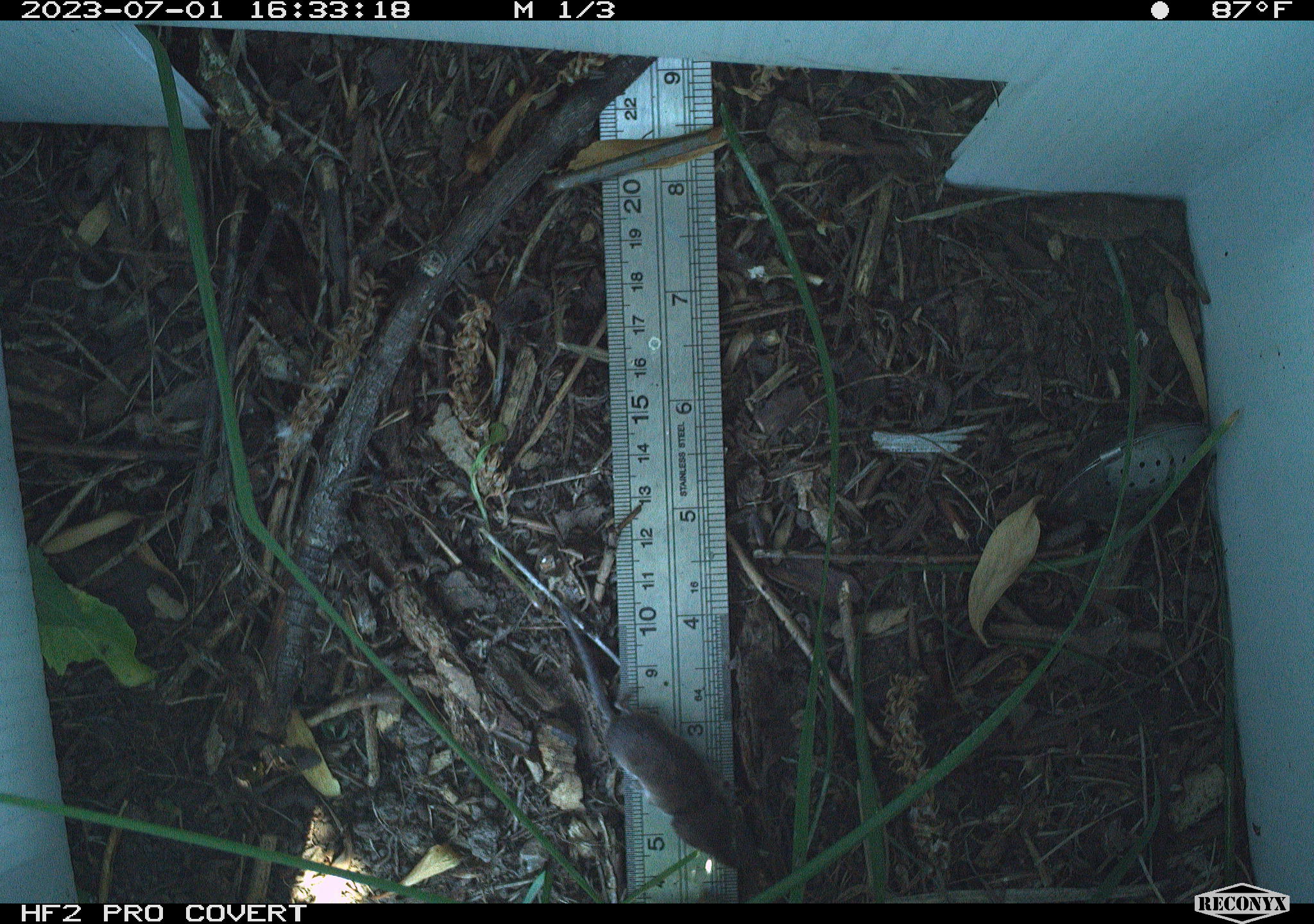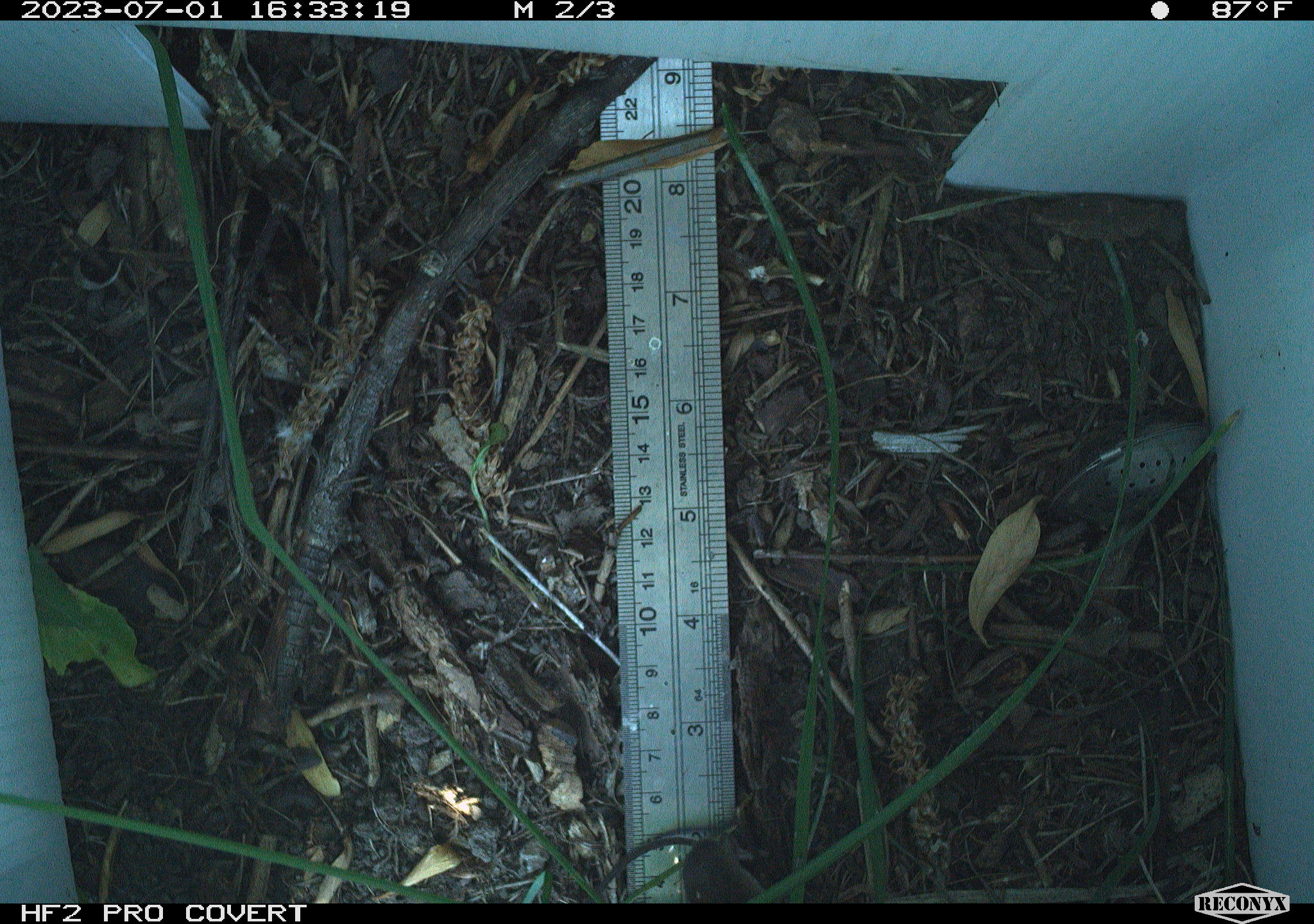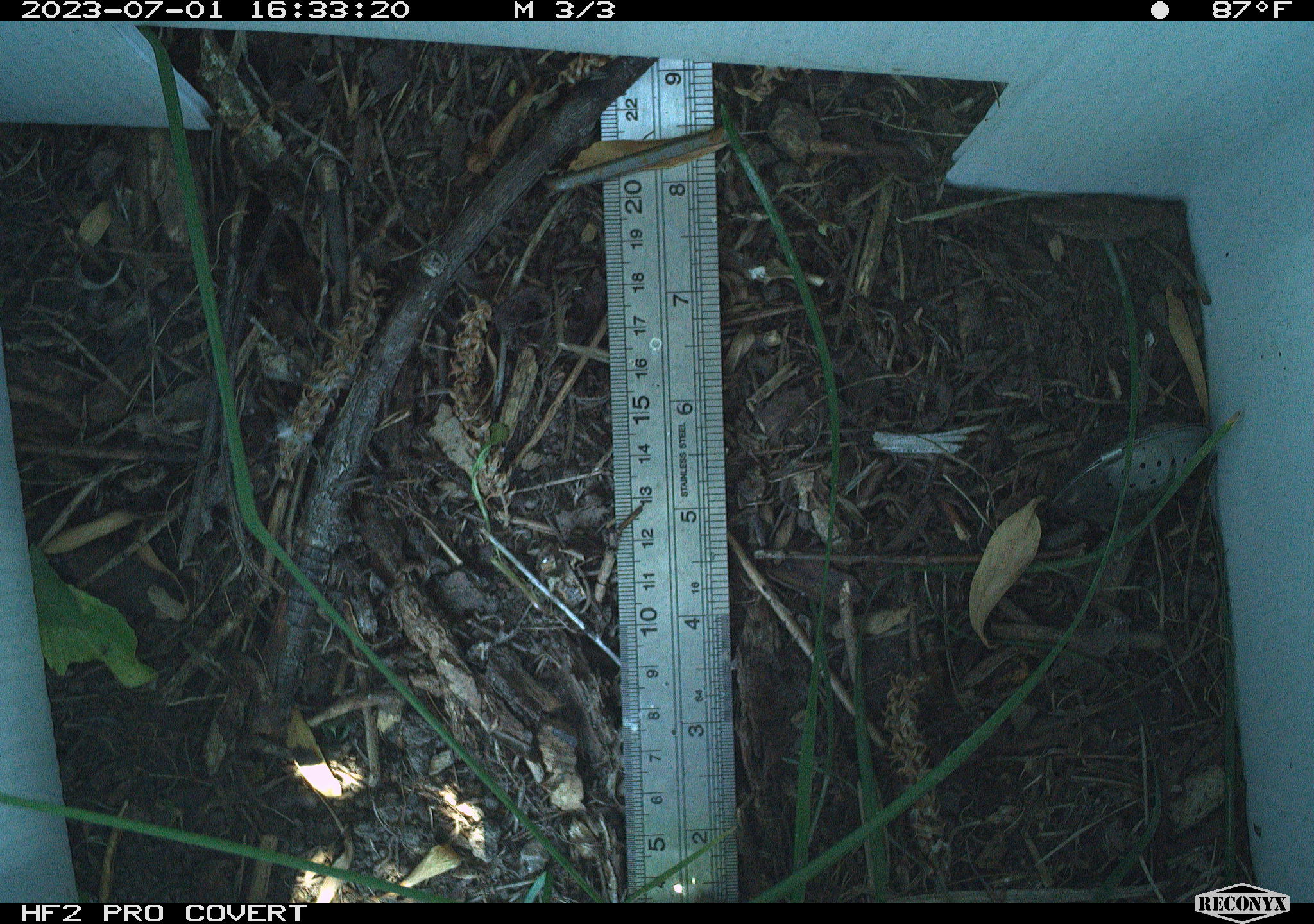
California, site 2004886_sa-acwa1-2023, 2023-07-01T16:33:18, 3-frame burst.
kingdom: Animalia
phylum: Chordata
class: Mammalia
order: Eulipotyphla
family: Soricidae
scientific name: Soricidae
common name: shrews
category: soricidae family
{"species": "soricidae family (shrews) (Soricidae)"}